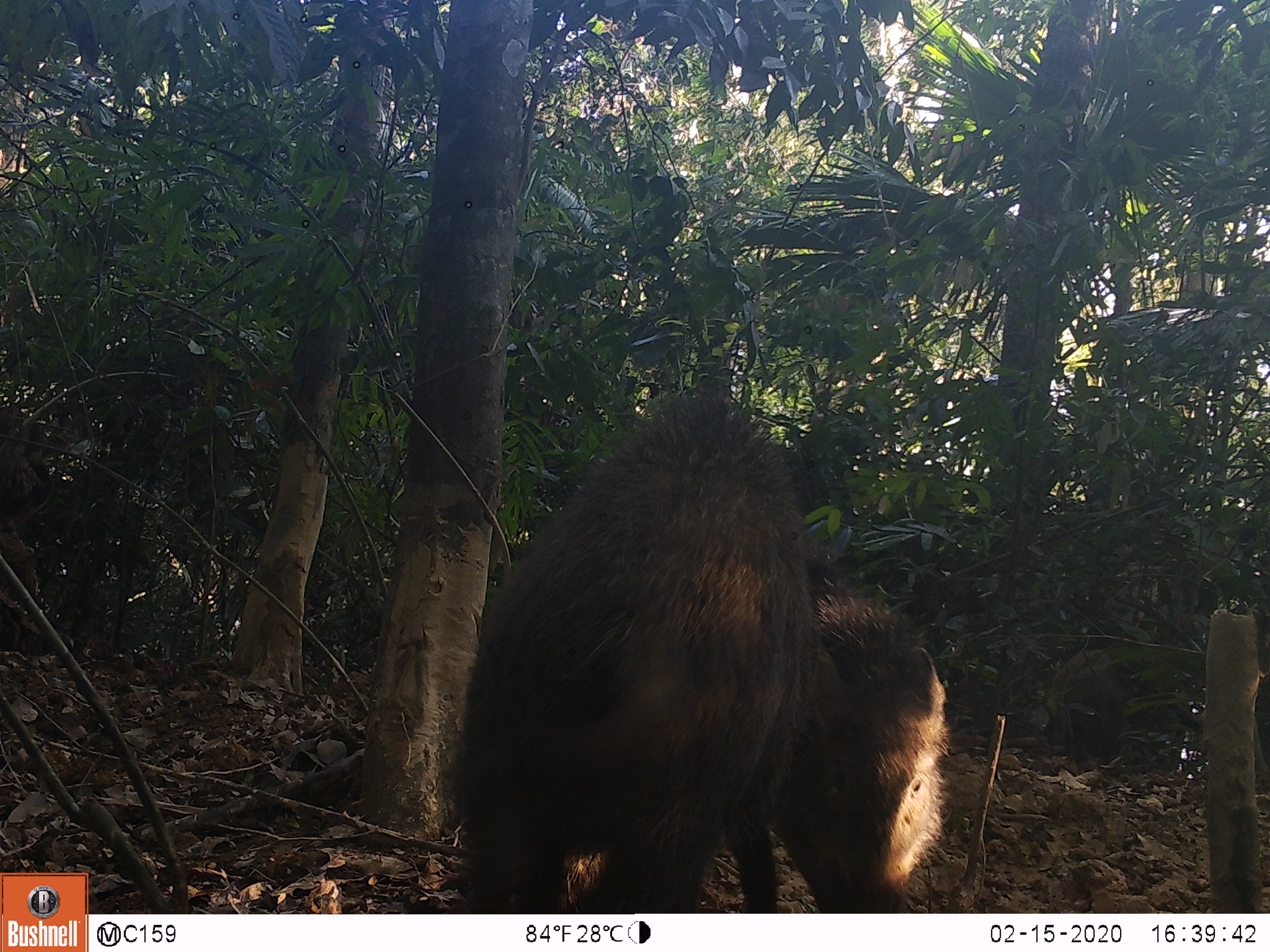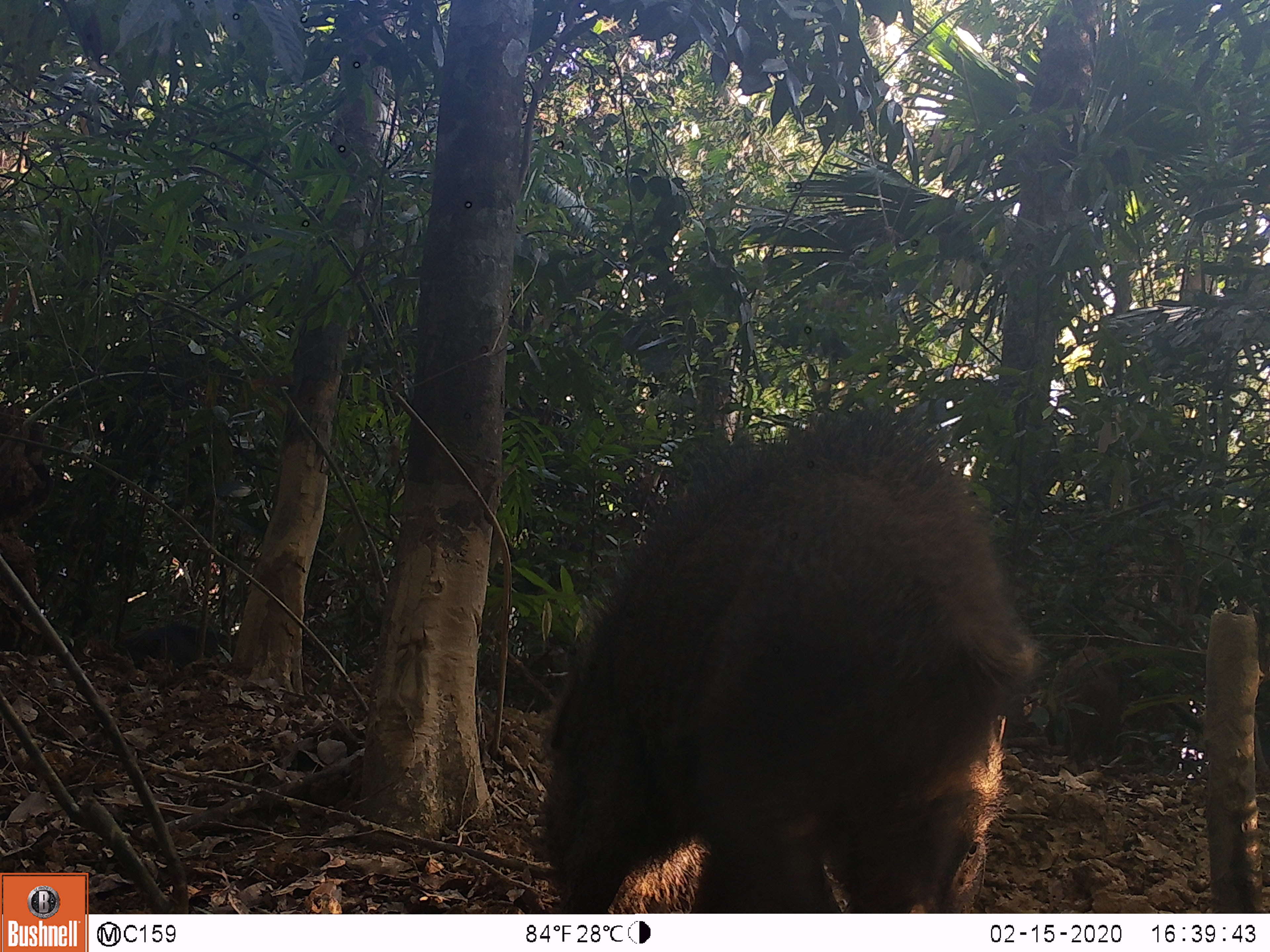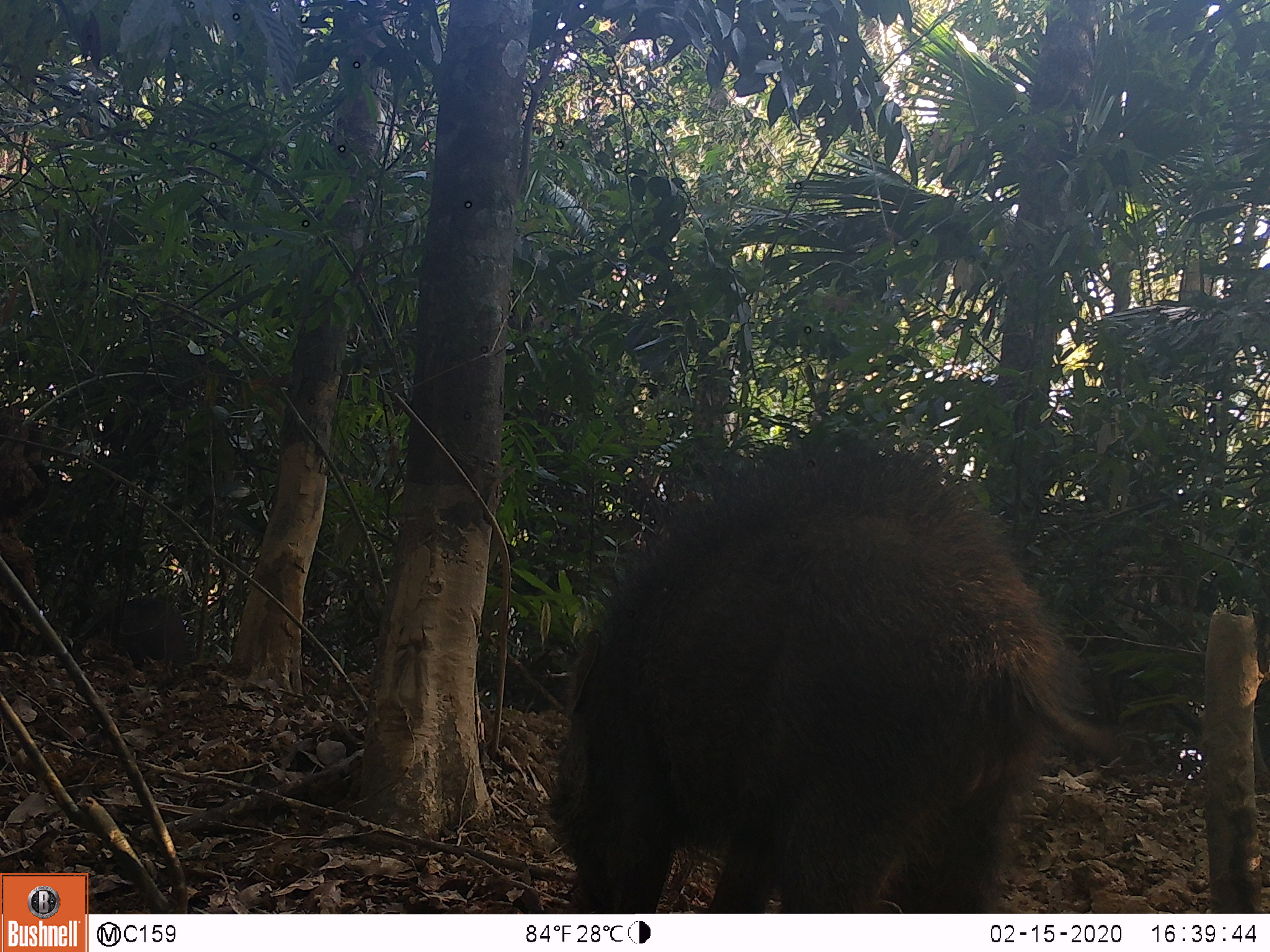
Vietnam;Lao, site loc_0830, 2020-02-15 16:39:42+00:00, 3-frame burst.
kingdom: Animalia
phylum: Chordata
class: Mammalia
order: Artiodactyla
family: Suidae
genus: Sus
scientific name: Sus scrofa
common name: eurasian wild pig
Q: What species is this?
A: Eurasian wild pig (Sus scrofa).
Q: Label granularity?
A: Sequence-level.